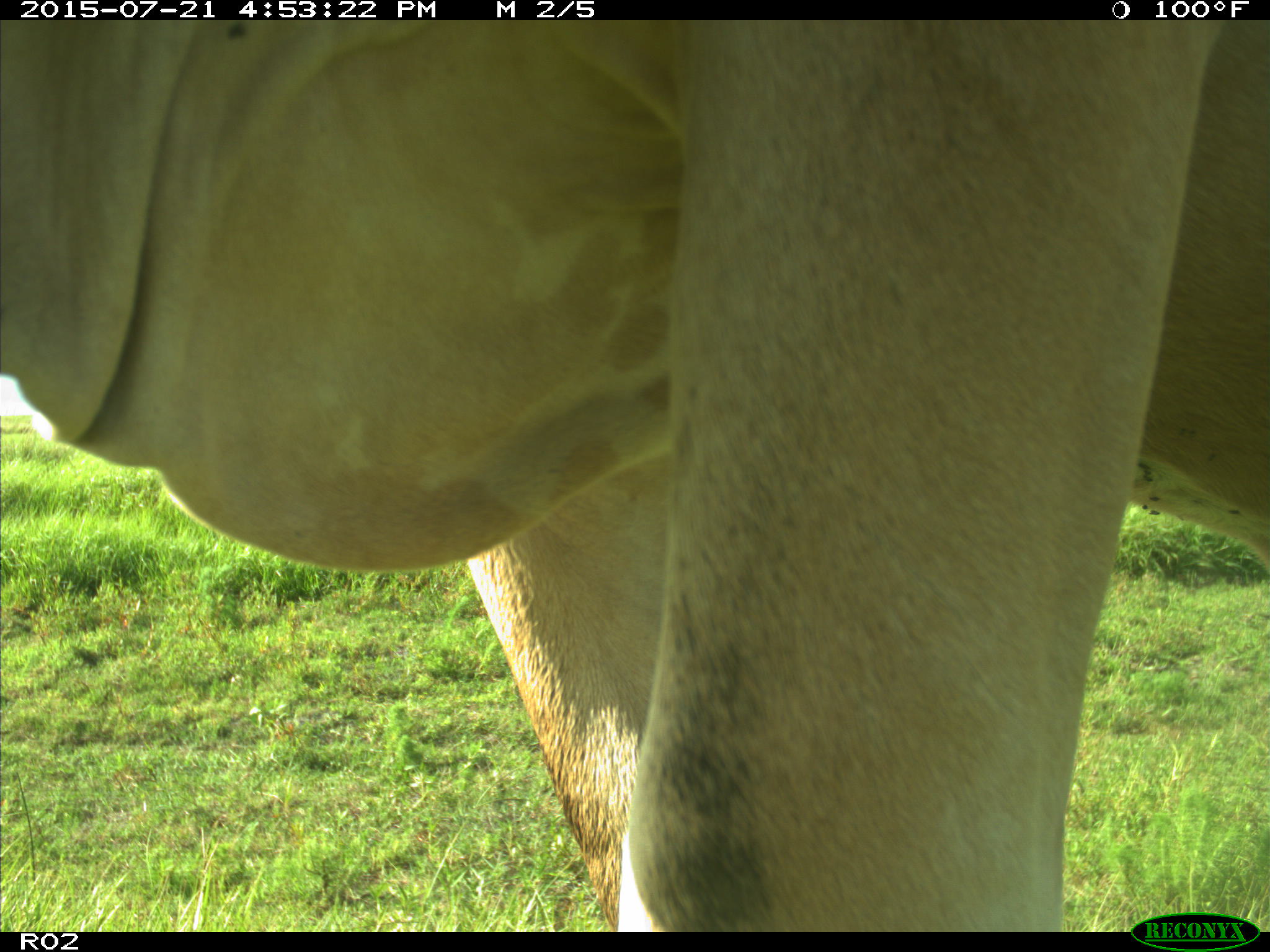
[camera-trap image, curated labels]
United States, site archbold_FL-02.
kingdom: Animalia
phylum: Chordata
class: Mammalia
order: Artiodactyla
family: Bovidae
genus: Bos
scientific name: Bos taurus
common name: domestic cow